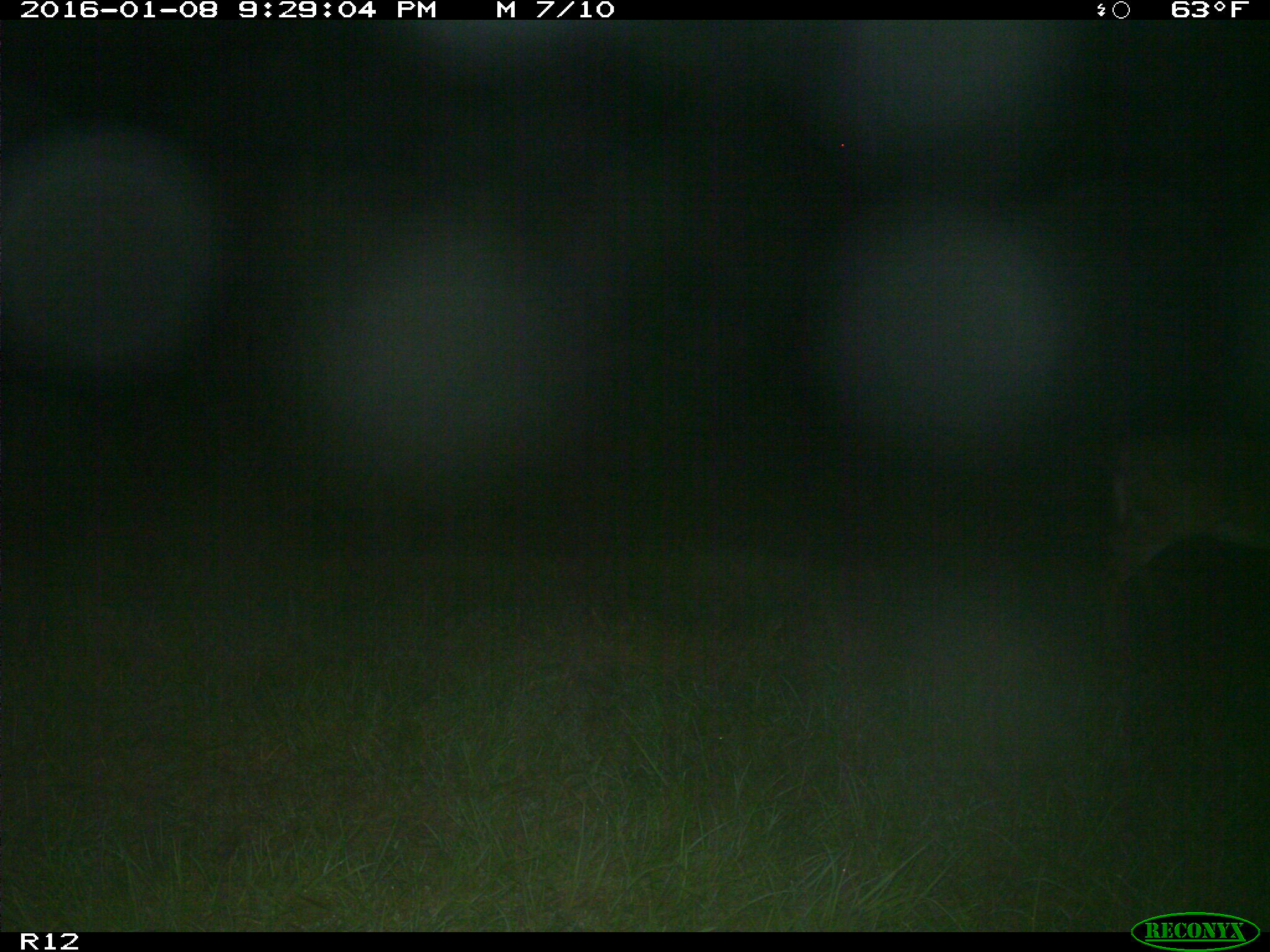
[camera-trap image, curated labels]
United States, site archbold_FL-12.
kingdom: Animalia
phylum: Chordata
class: Mammalia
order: Artiodactyla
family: Cervidae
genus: Odocoileus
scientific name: Odocoileus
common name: deer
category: unidentified deer